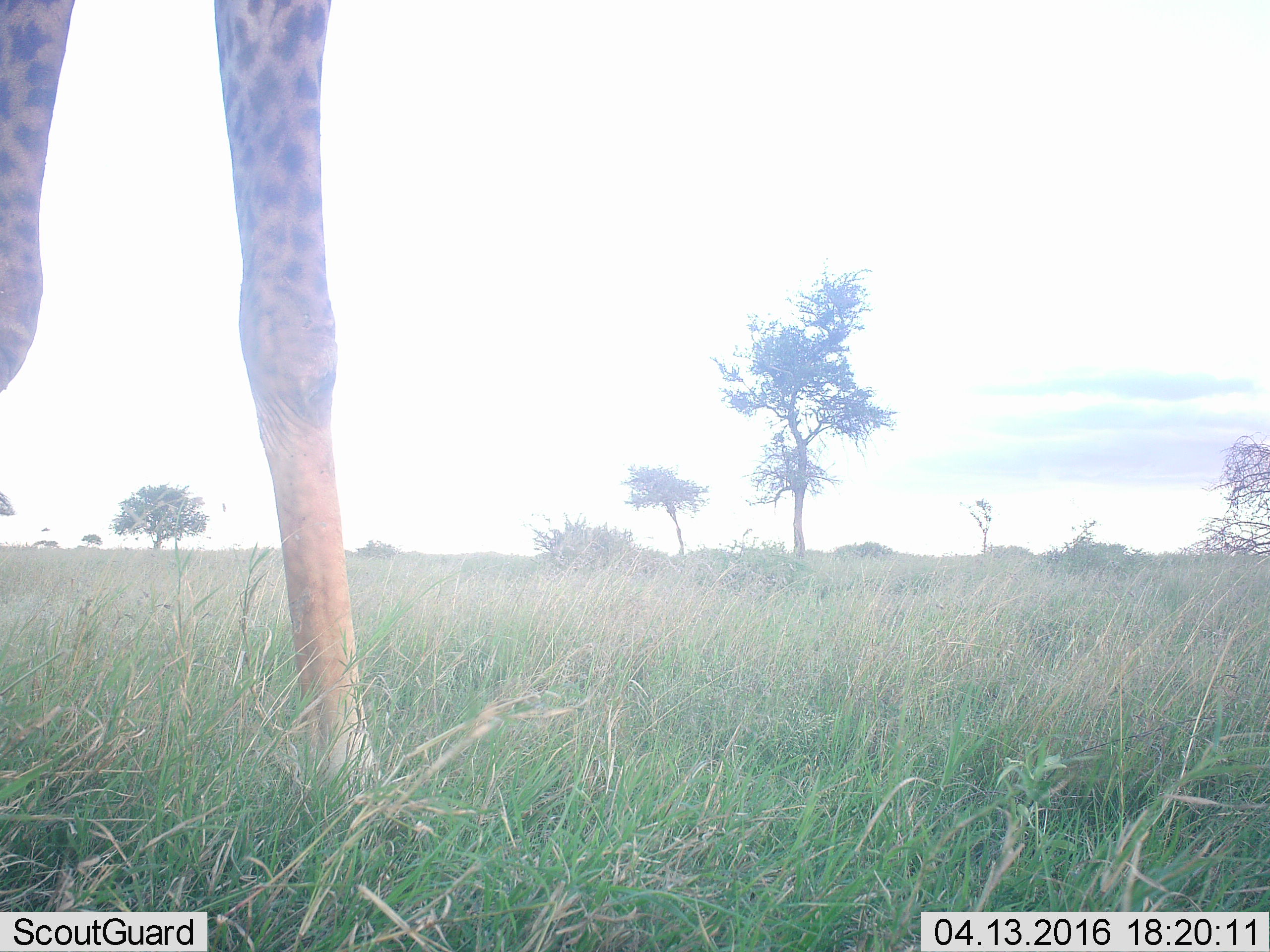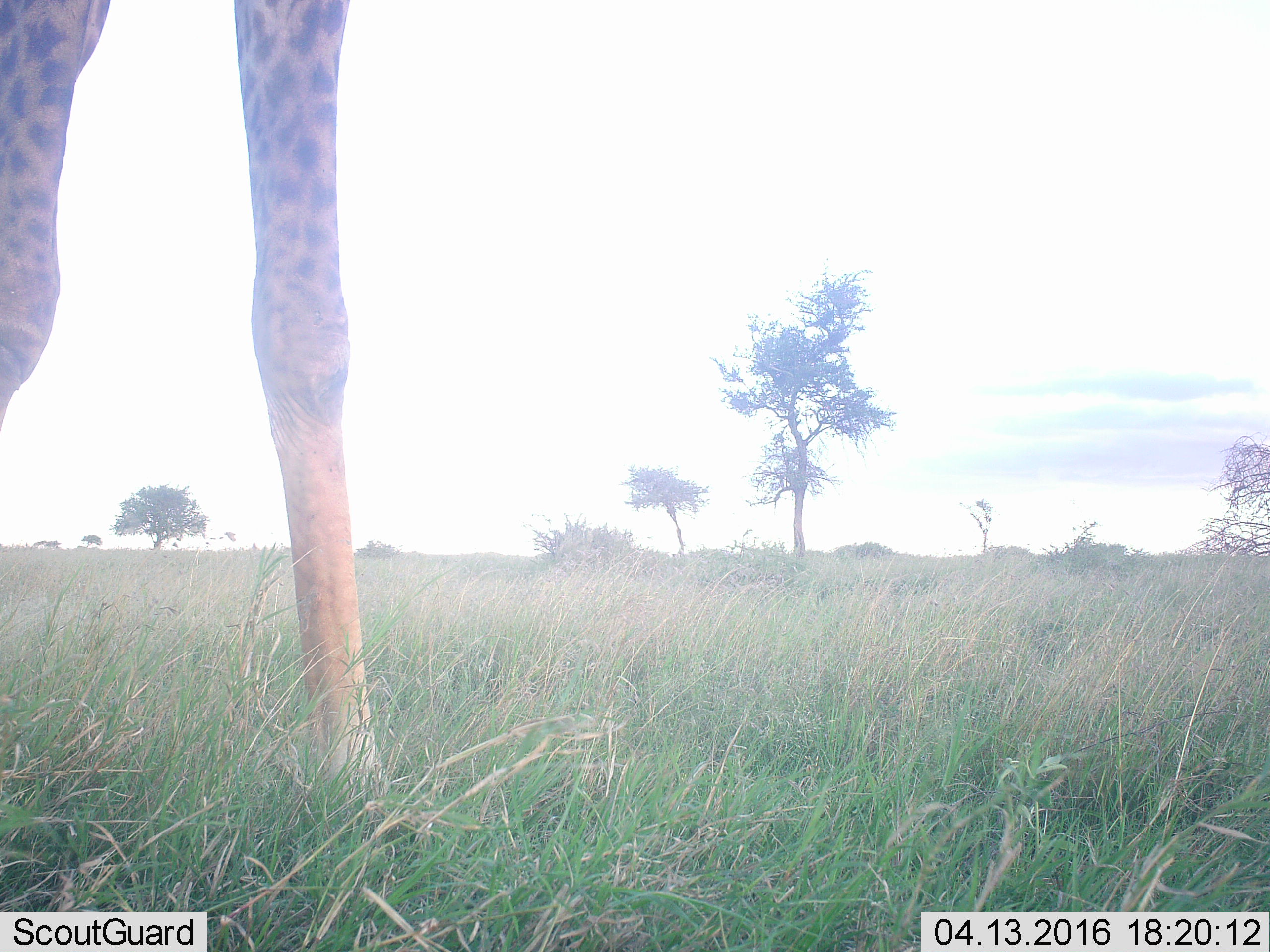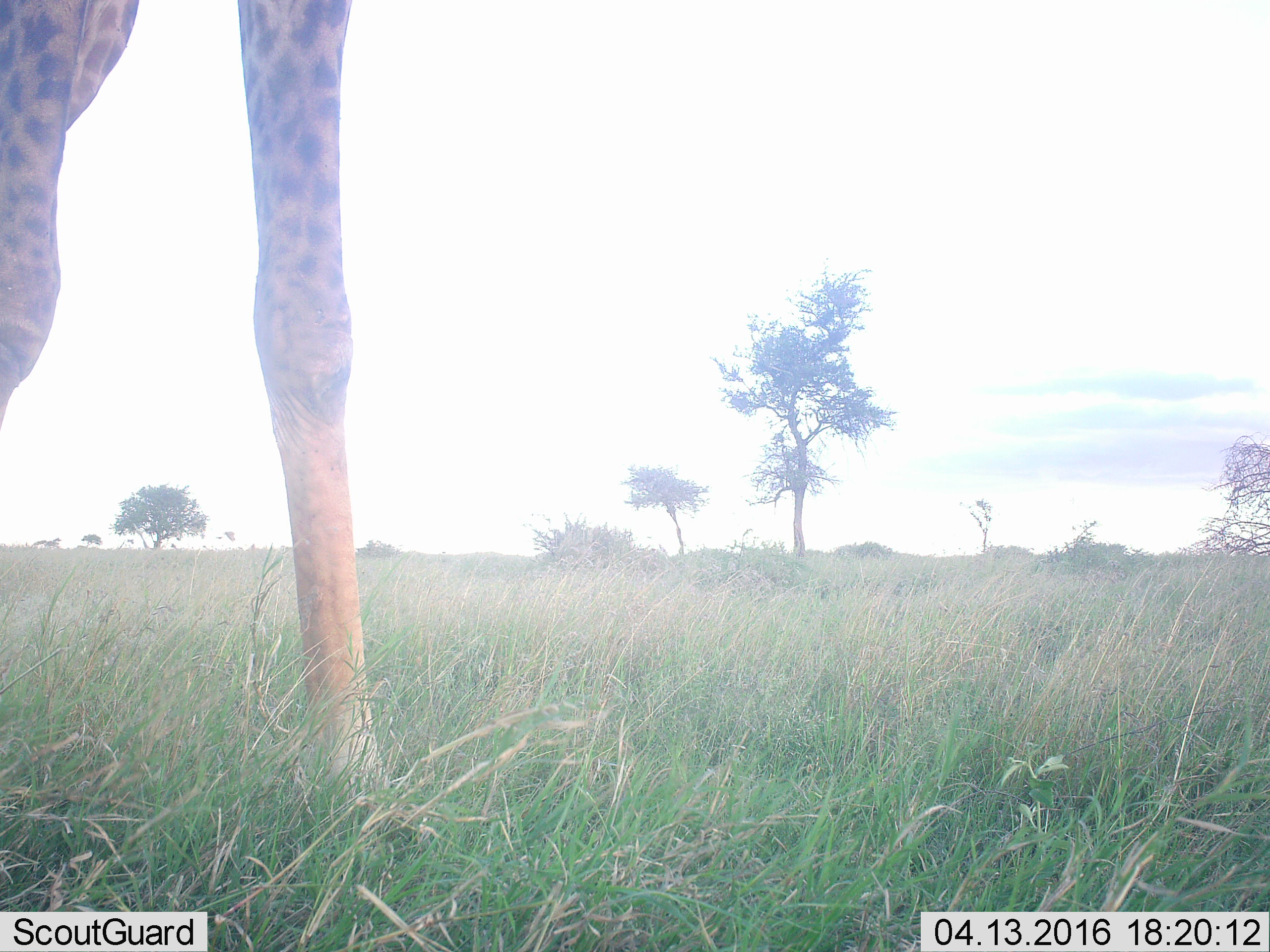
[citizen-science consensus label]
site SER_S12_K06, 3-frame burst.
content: unidentified animal